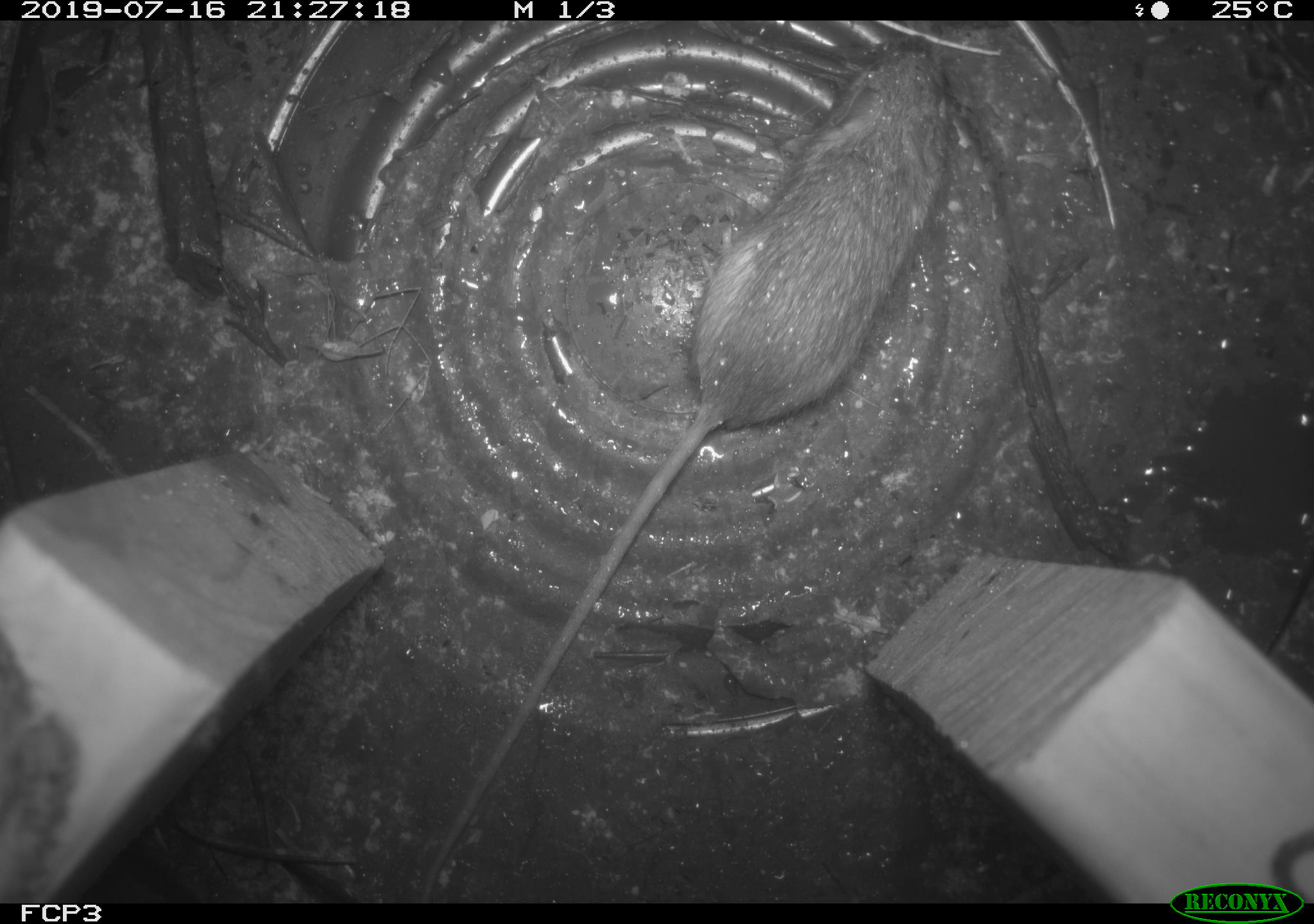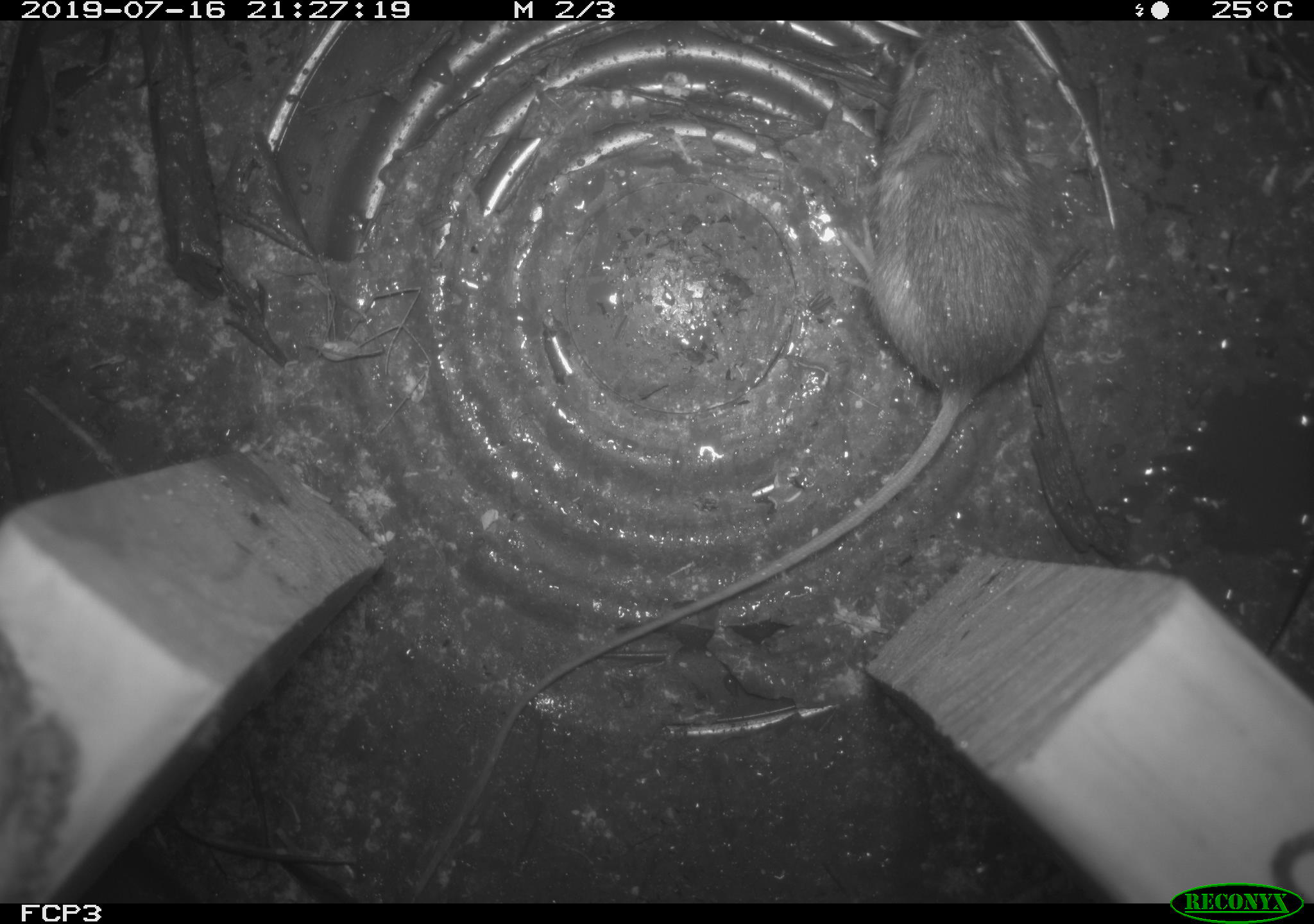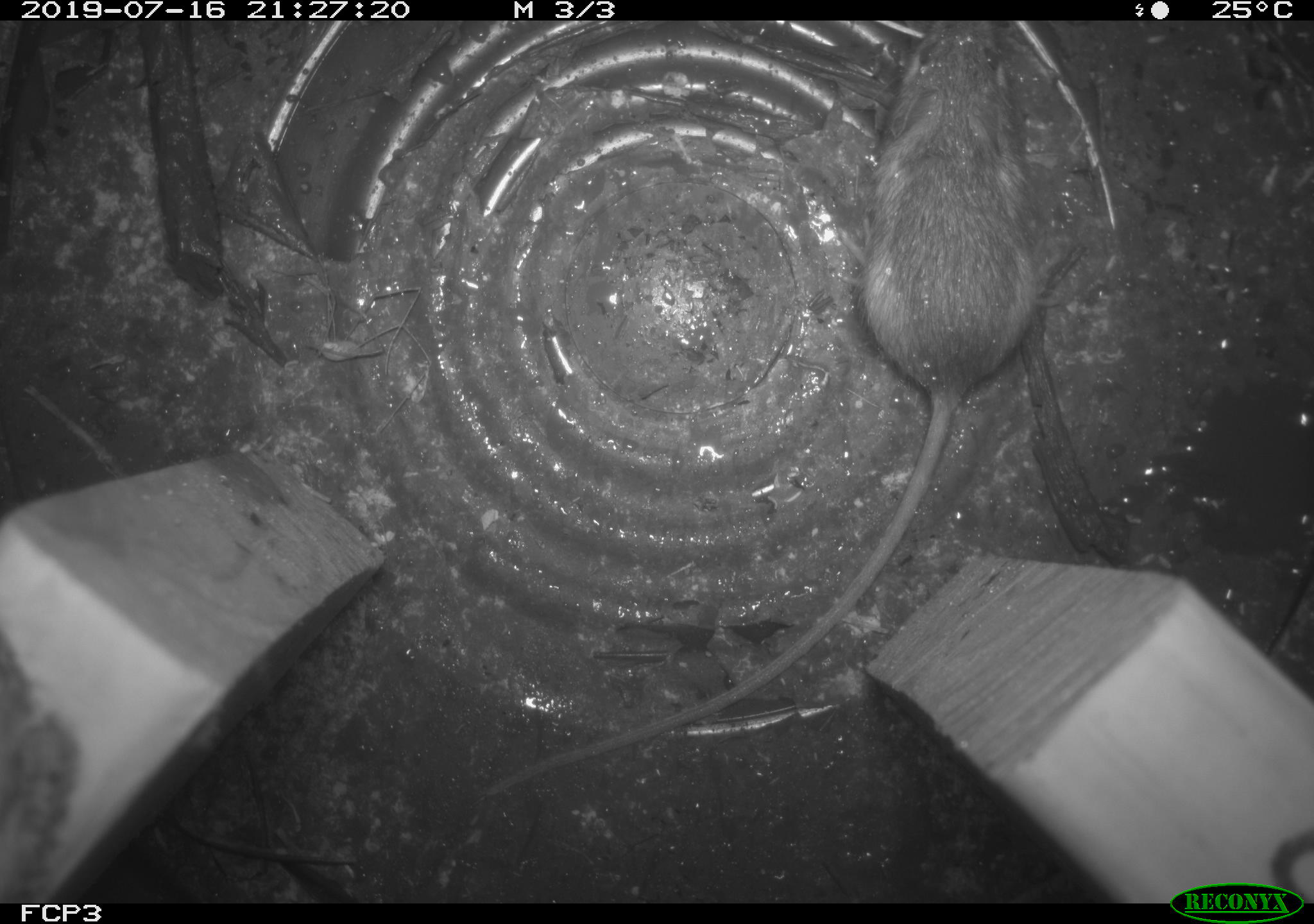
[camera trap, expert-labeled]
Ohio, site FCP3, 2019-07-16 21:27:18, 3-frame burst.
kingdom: Animalia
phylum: Chordata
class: Mammalia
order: Rodentia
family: Zapodidae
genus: Napaeozapus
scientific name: Napaeozapus insignis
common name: woodland jumping mouse